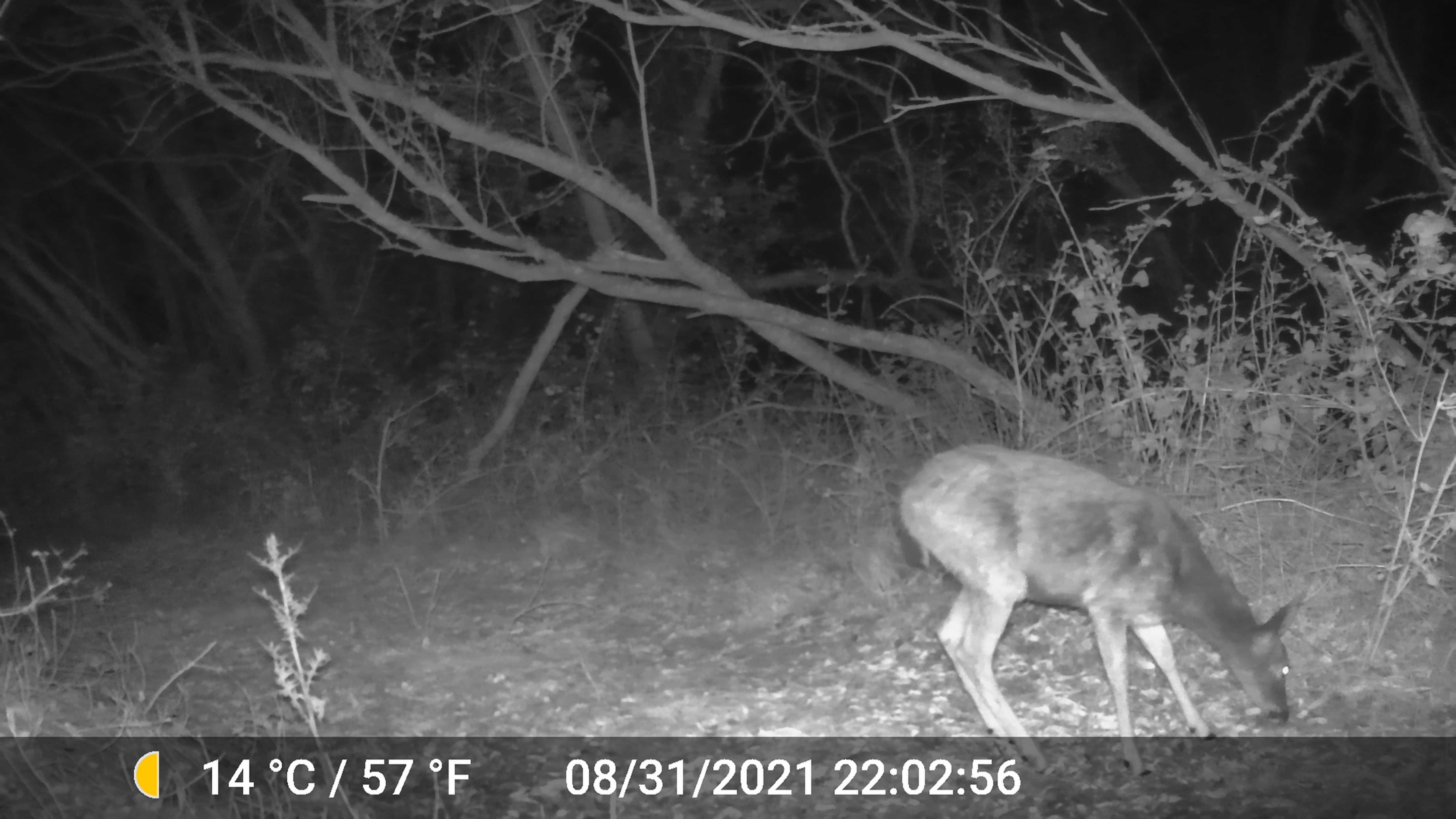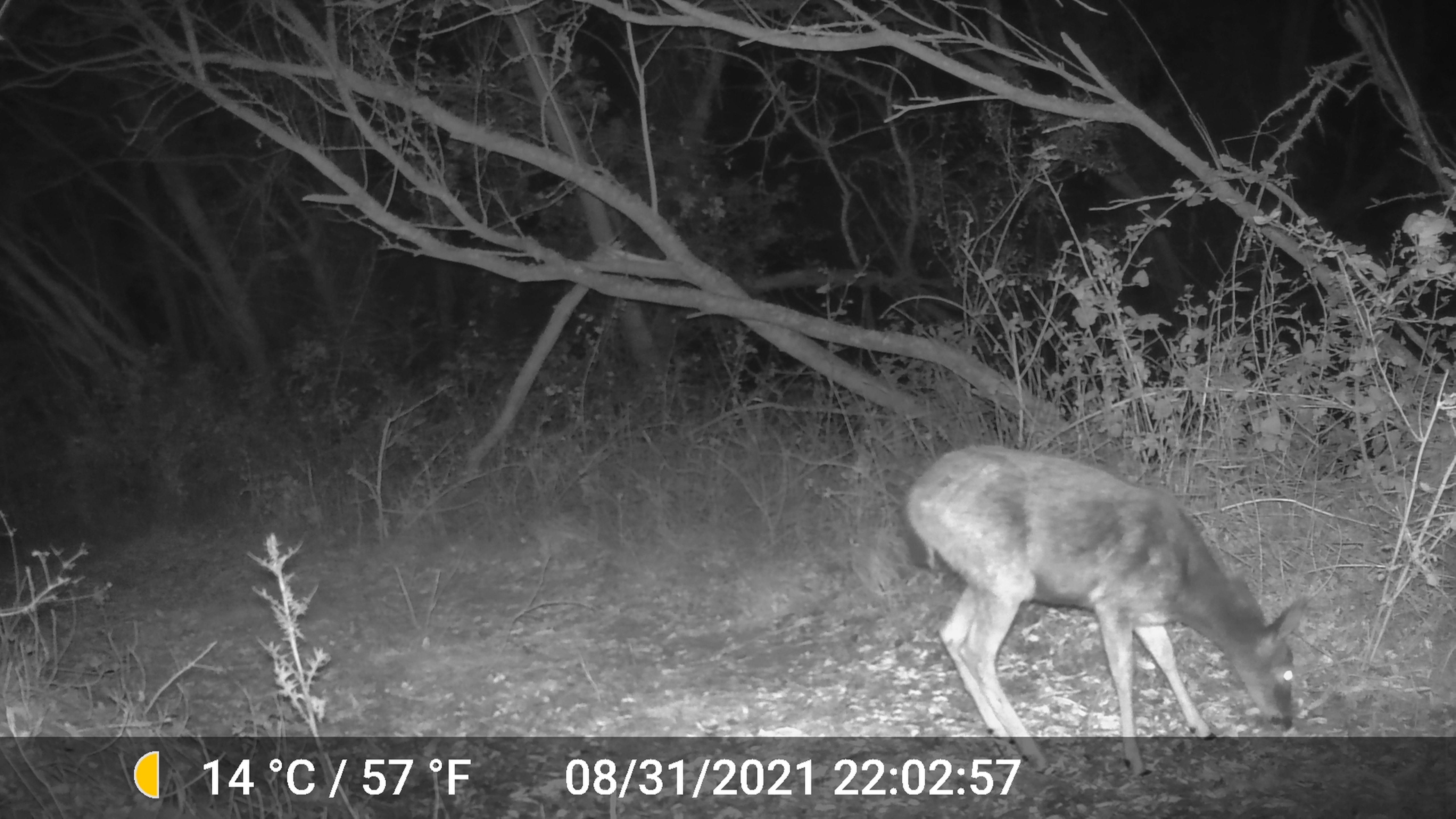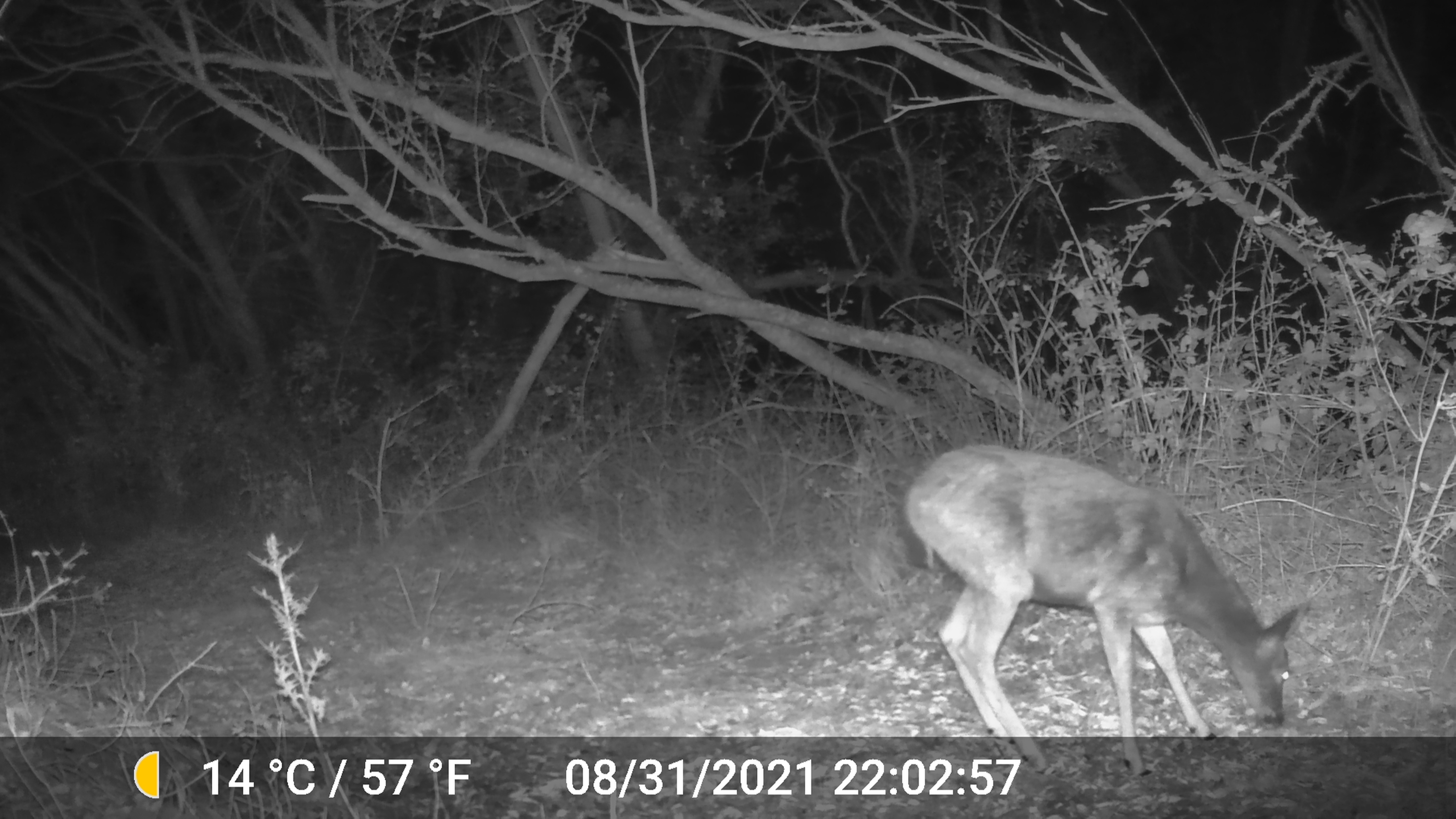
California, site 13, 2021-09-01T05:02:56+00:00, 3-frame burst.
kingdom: Animalia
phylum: Chordata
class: Mammalia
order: Artiodactyla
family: Cervidae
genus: Odocoileus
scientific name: Odocoileus hemionus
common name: mule deer